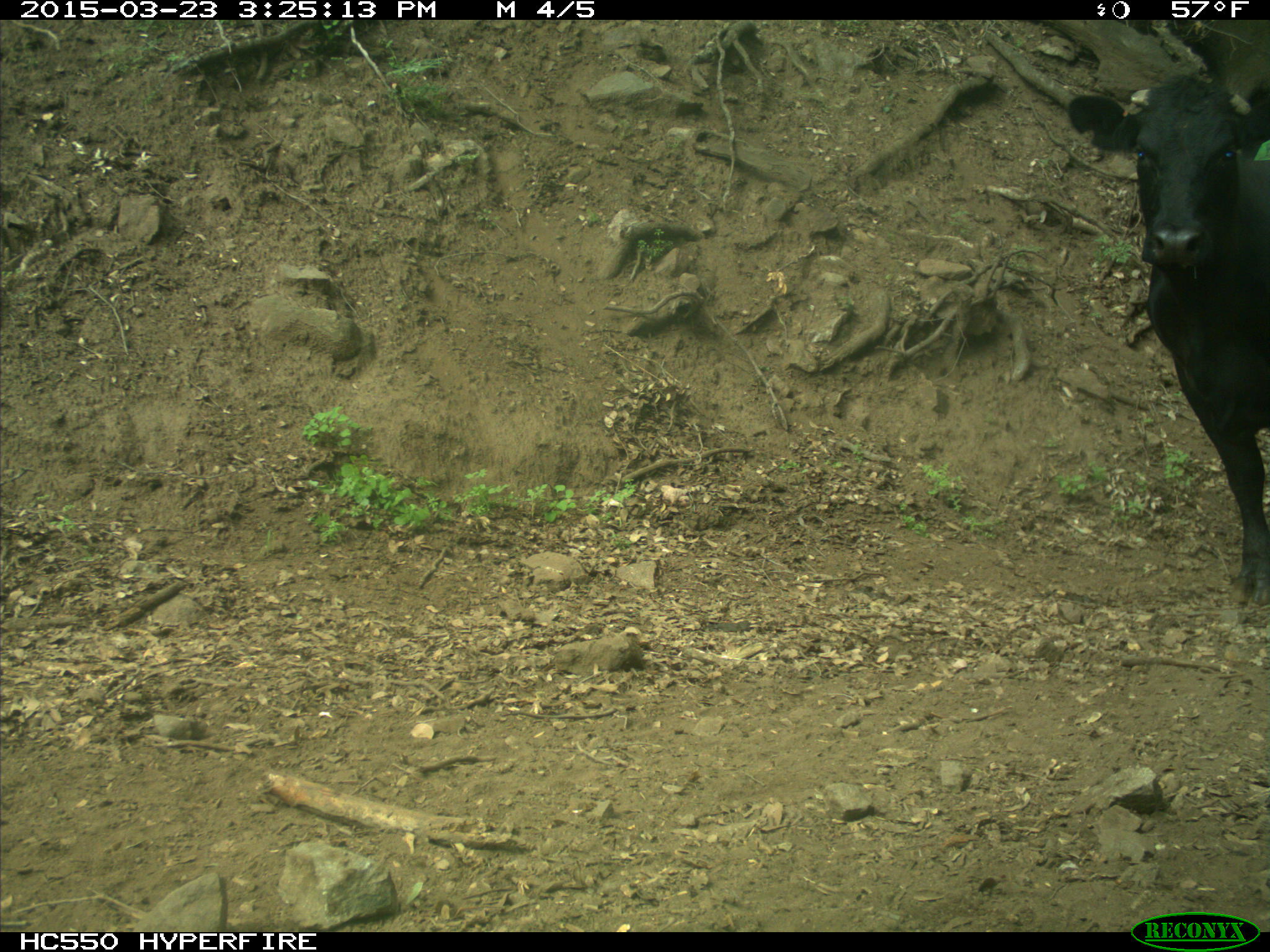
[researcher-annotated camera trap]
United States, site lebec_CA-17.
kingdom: Animalia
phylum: Chordata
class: Mammalia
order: Artiodactyla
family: Bovidae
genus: Bos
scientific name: Bos taurus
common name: domestic cow